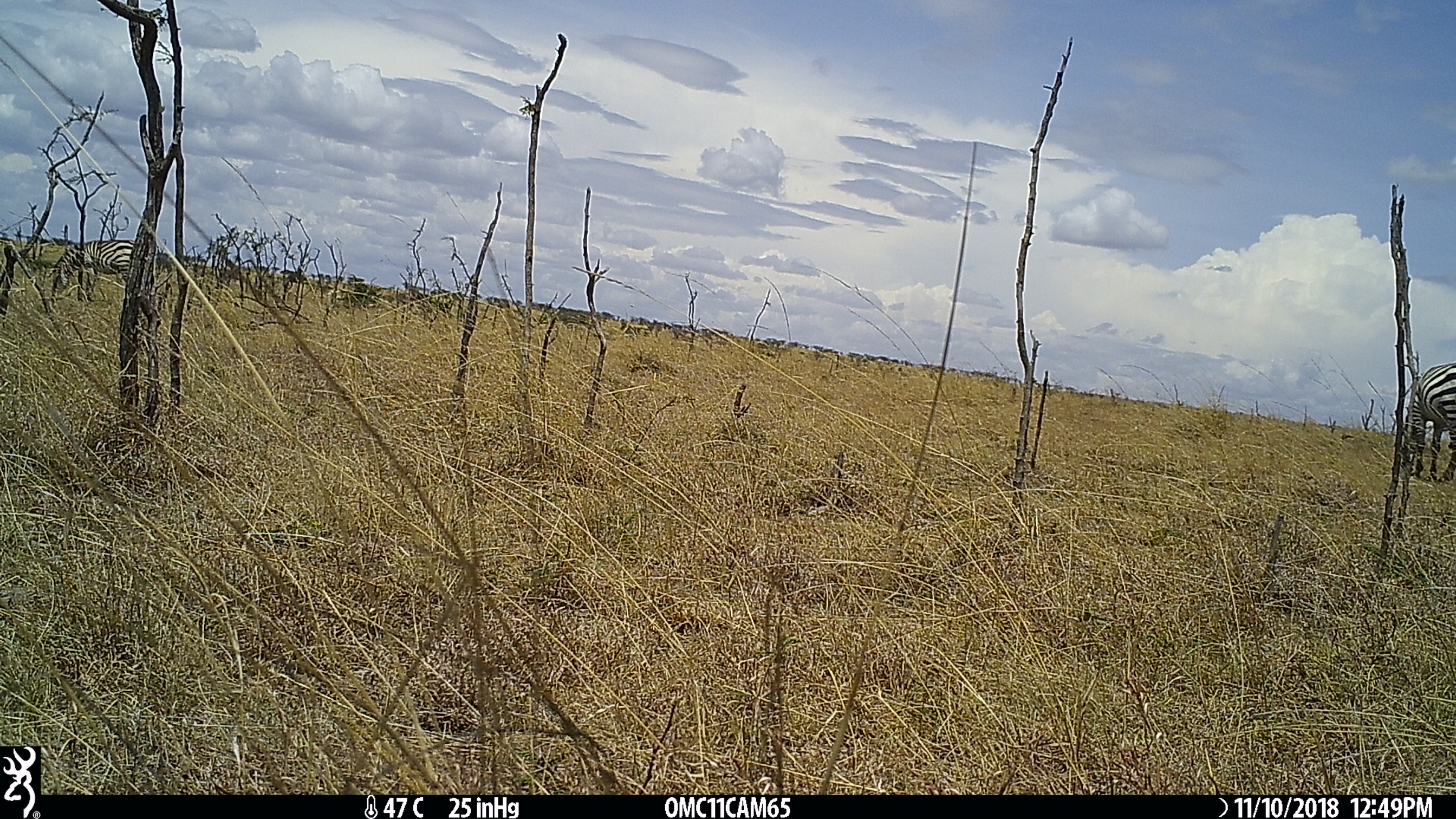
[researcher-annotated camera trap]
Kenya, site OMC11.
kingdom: Animalia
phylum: Chordata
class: Mammalia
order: Perissodactyla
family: Equidae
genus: Equus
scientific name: Equus quagga burchellii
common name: burchell's zebra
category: zebra